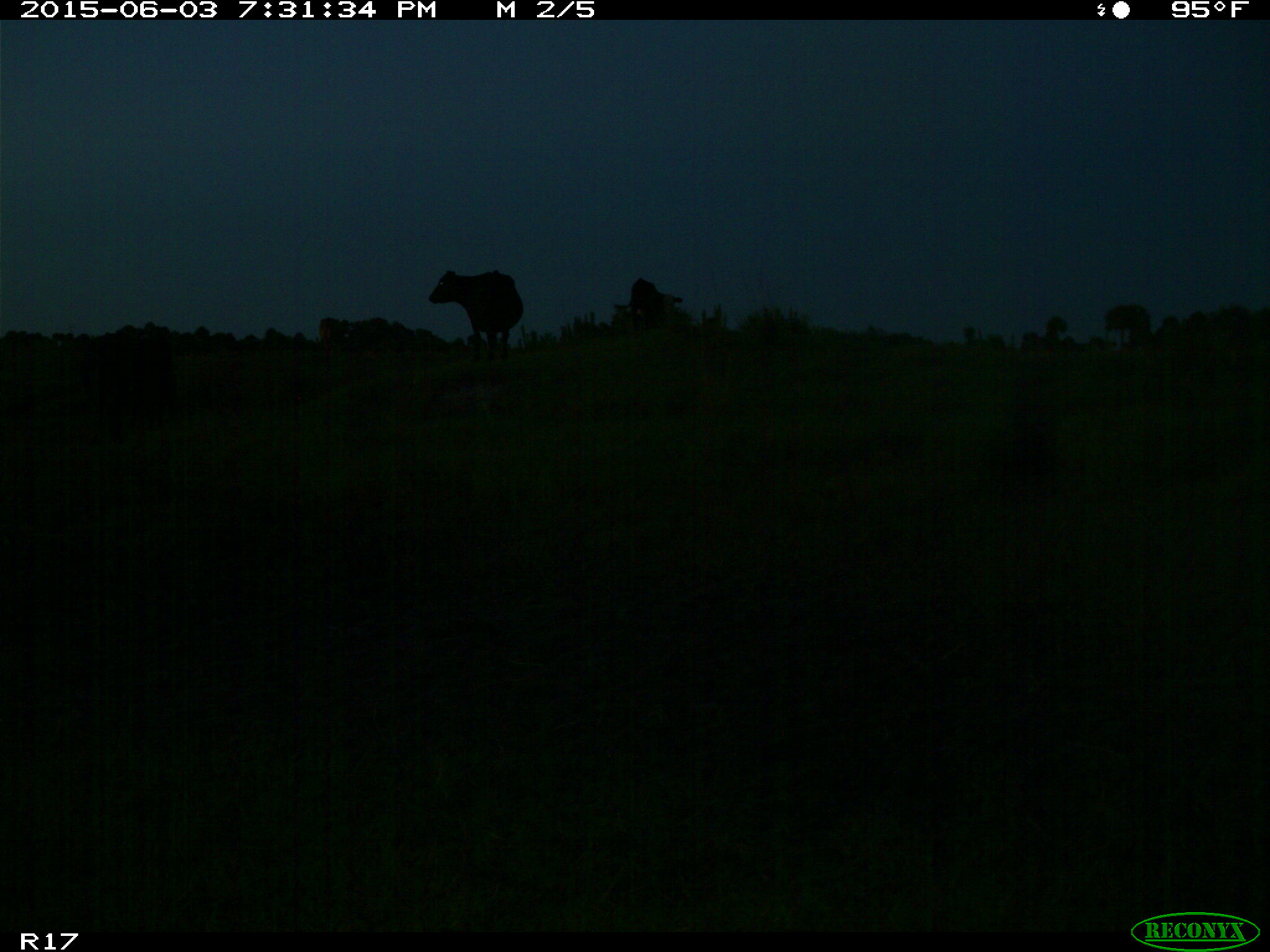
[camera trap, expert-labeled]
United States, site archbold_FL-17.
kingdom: Animalia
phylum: Chordata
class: Mammalia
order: Artiodactyla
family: Bovidae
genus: Bos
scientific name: Bos taurus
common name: domestic cow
Bos taurus (domestic cow).